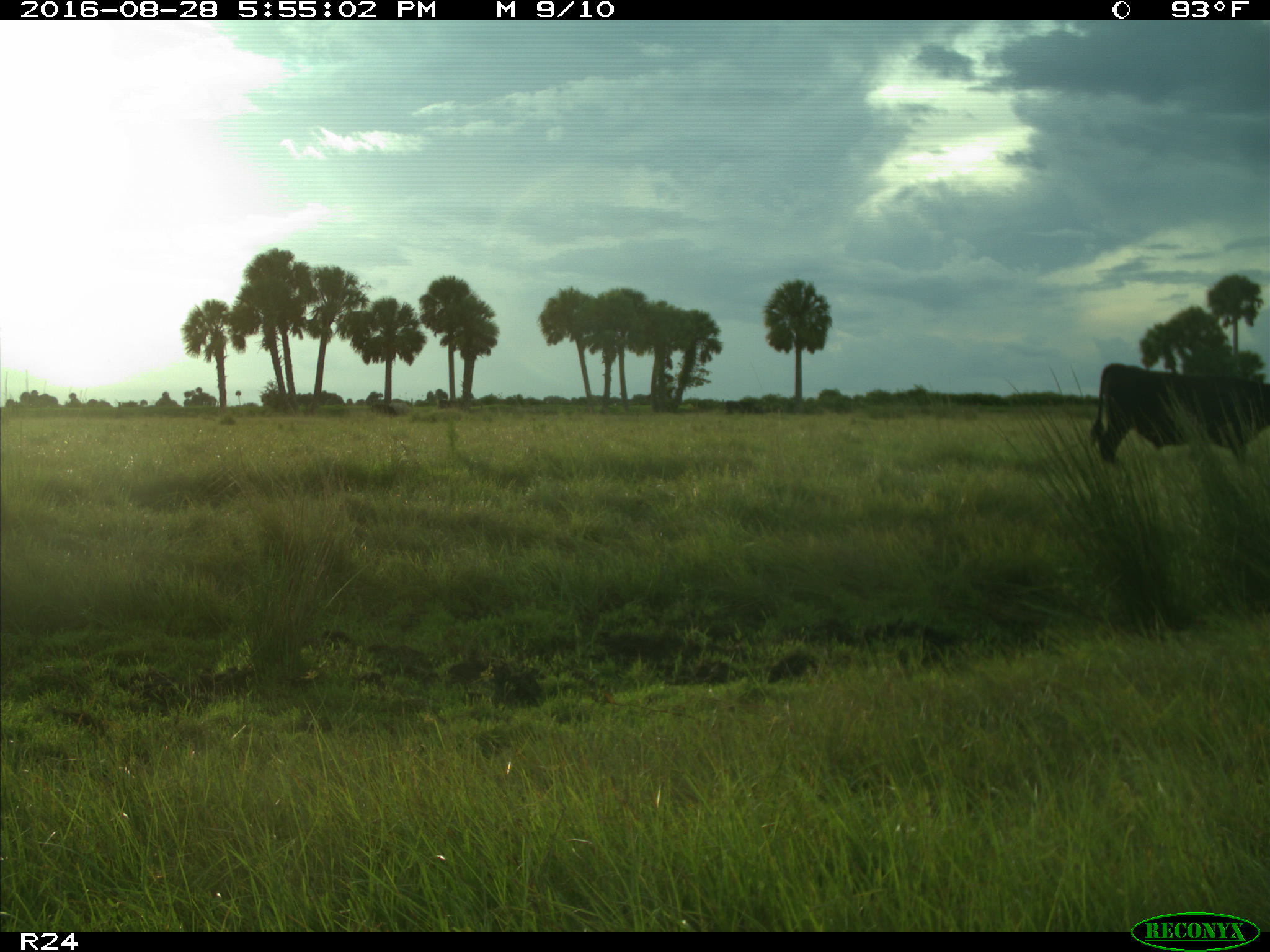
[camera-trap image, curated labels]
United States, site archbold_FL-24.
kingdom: Animalia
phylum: Chordata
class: Mammalia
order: Artiodactyla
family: Bovidae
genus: Bos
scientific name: Bos taurus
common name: domestic cow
Bos taurus (domestic cow).